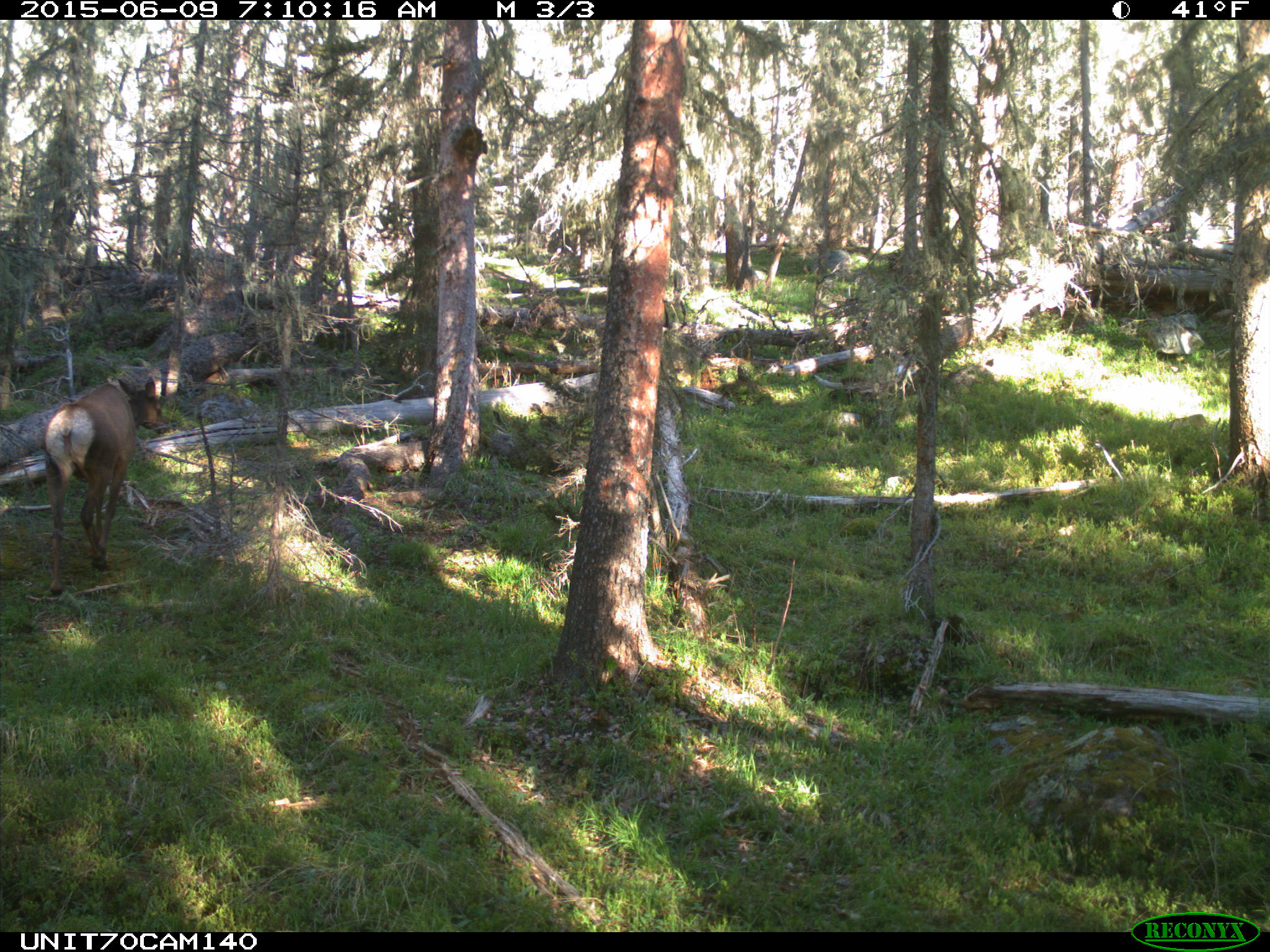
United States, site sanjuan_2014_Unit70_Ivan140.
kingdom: Animalia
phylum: Chordata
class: Mammalia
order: Artiodactyla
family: Cervidae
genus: Cervus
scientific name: Cervus elaphus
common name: red deer